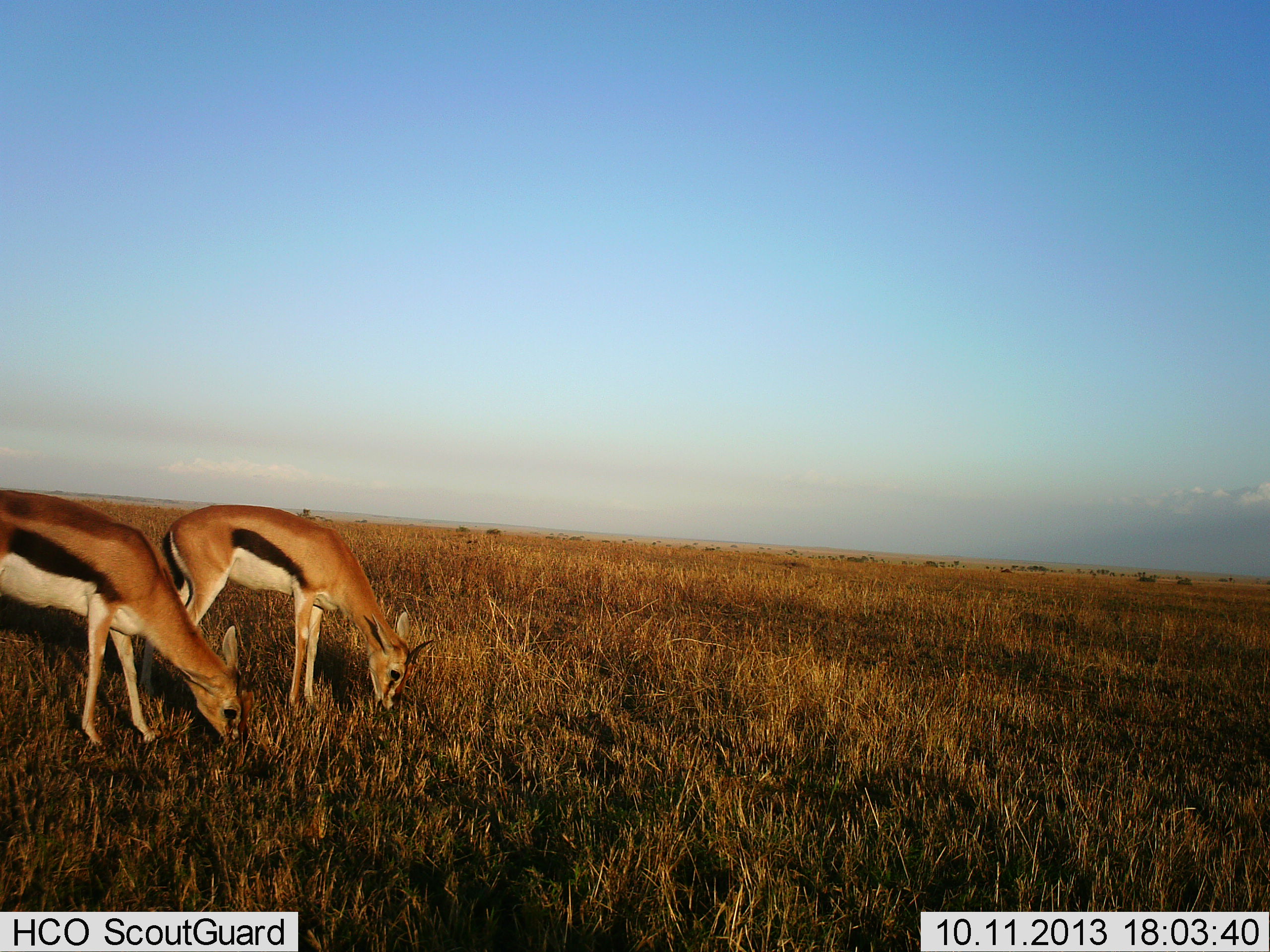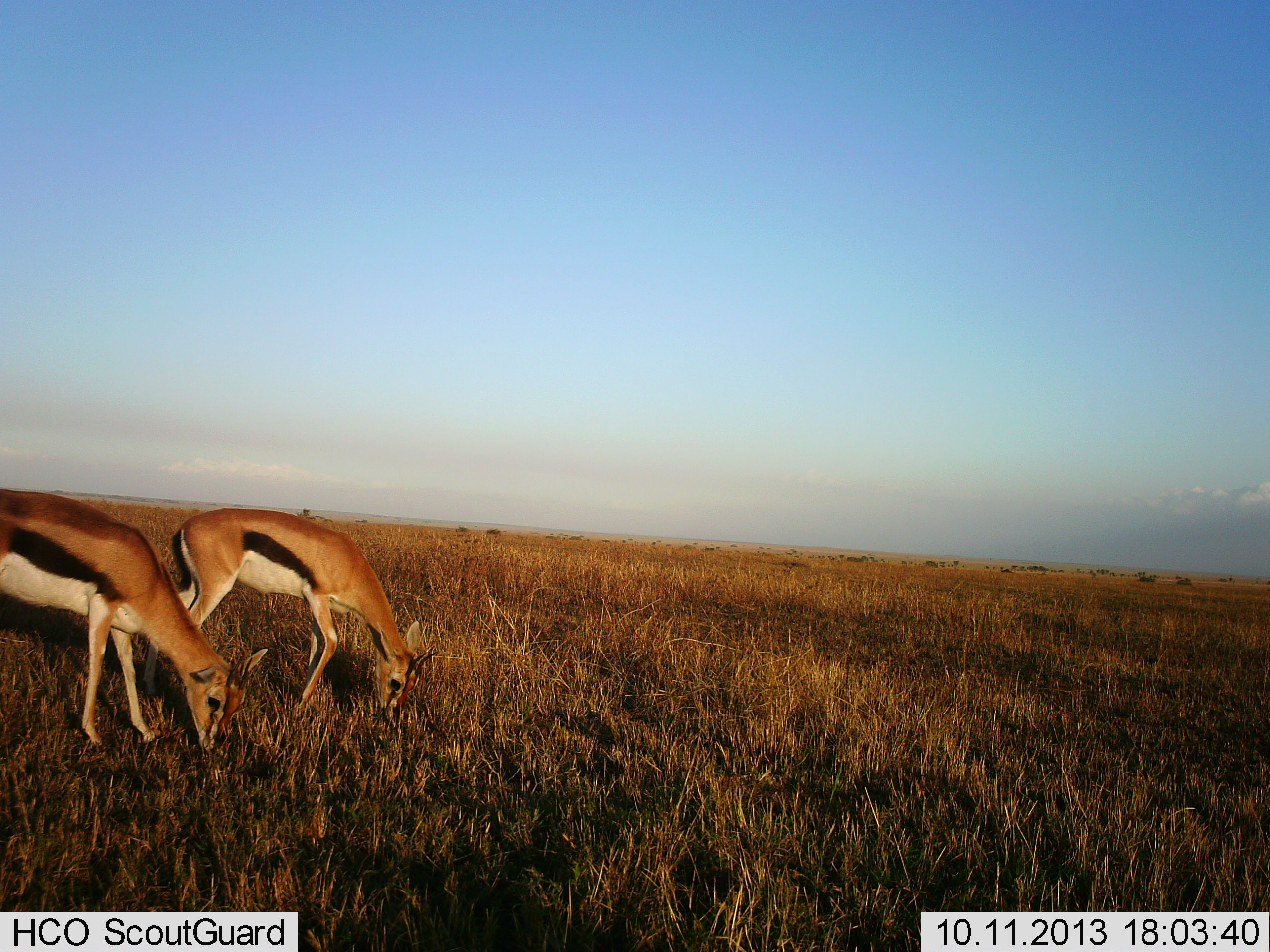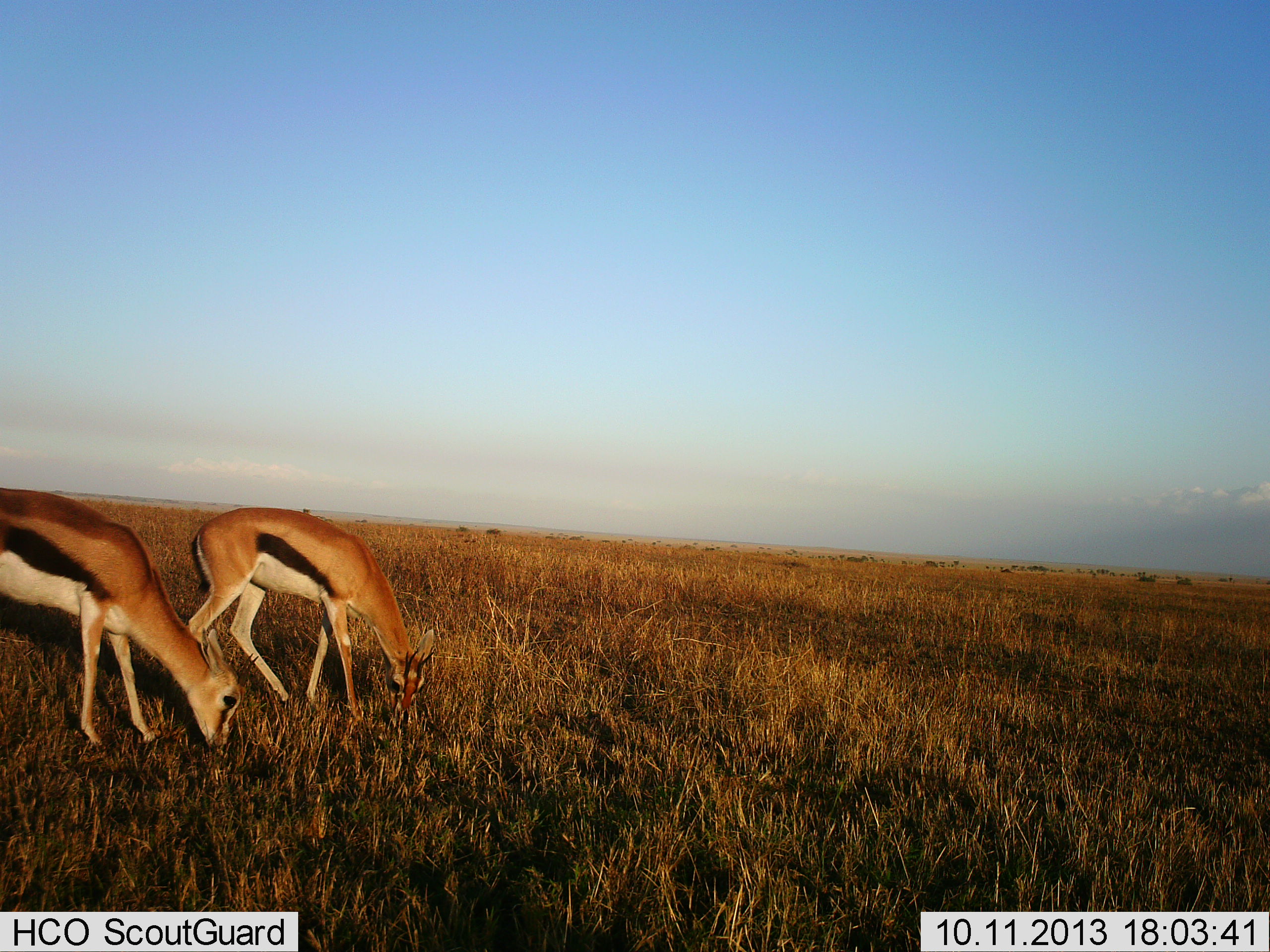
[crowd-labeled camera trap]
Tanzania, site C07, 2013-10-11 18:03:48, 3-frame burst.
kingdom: Animalia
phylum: Chordata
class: Mammalia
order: Artiodactyla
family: Bovidae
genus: Eudorcas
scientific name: Eudorcas thomsonii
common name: thomson's gazelle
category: gazellethomsons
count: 2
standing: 10%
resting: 0%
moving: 0%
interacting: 0%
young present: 10%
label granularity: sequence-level